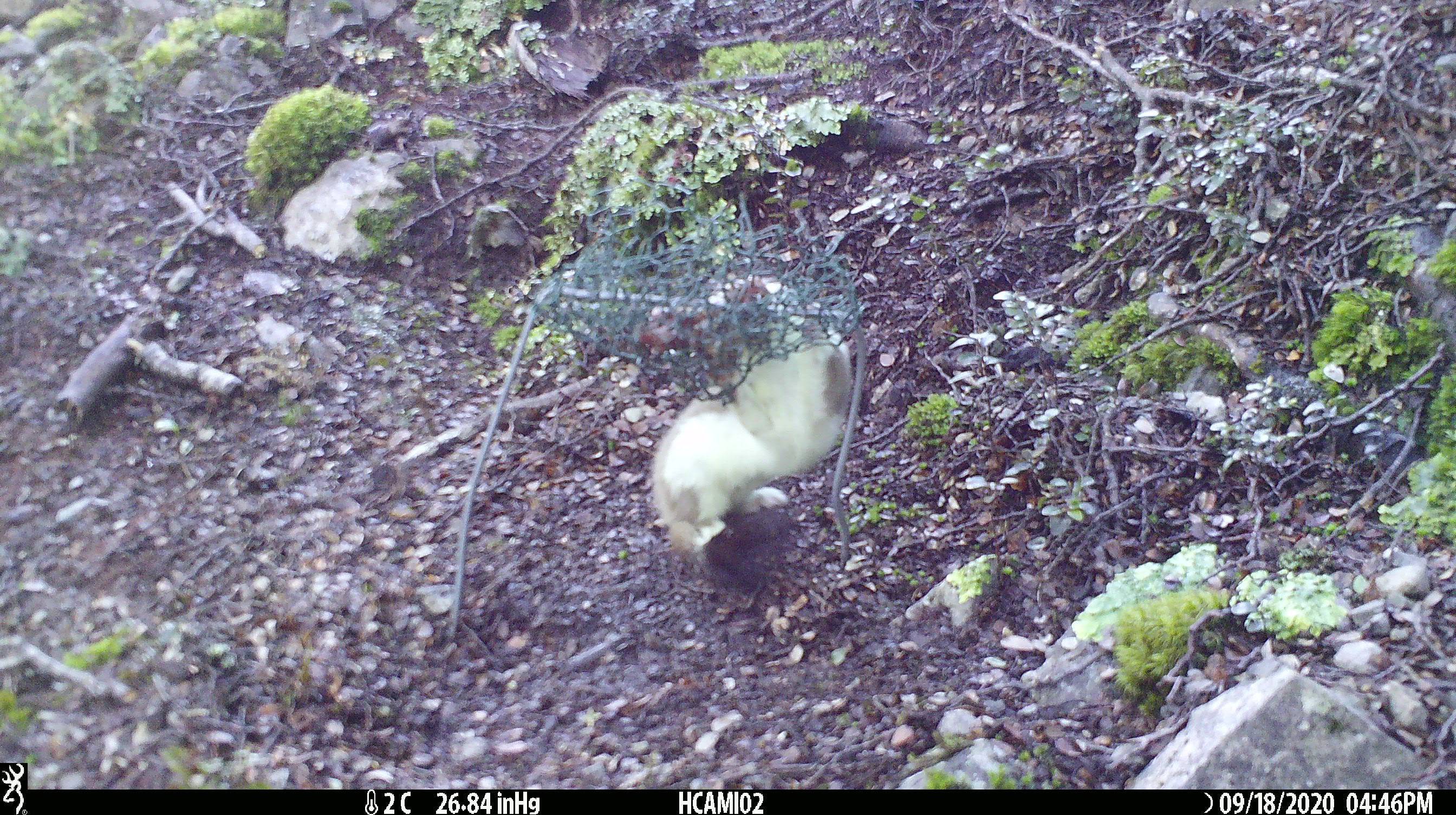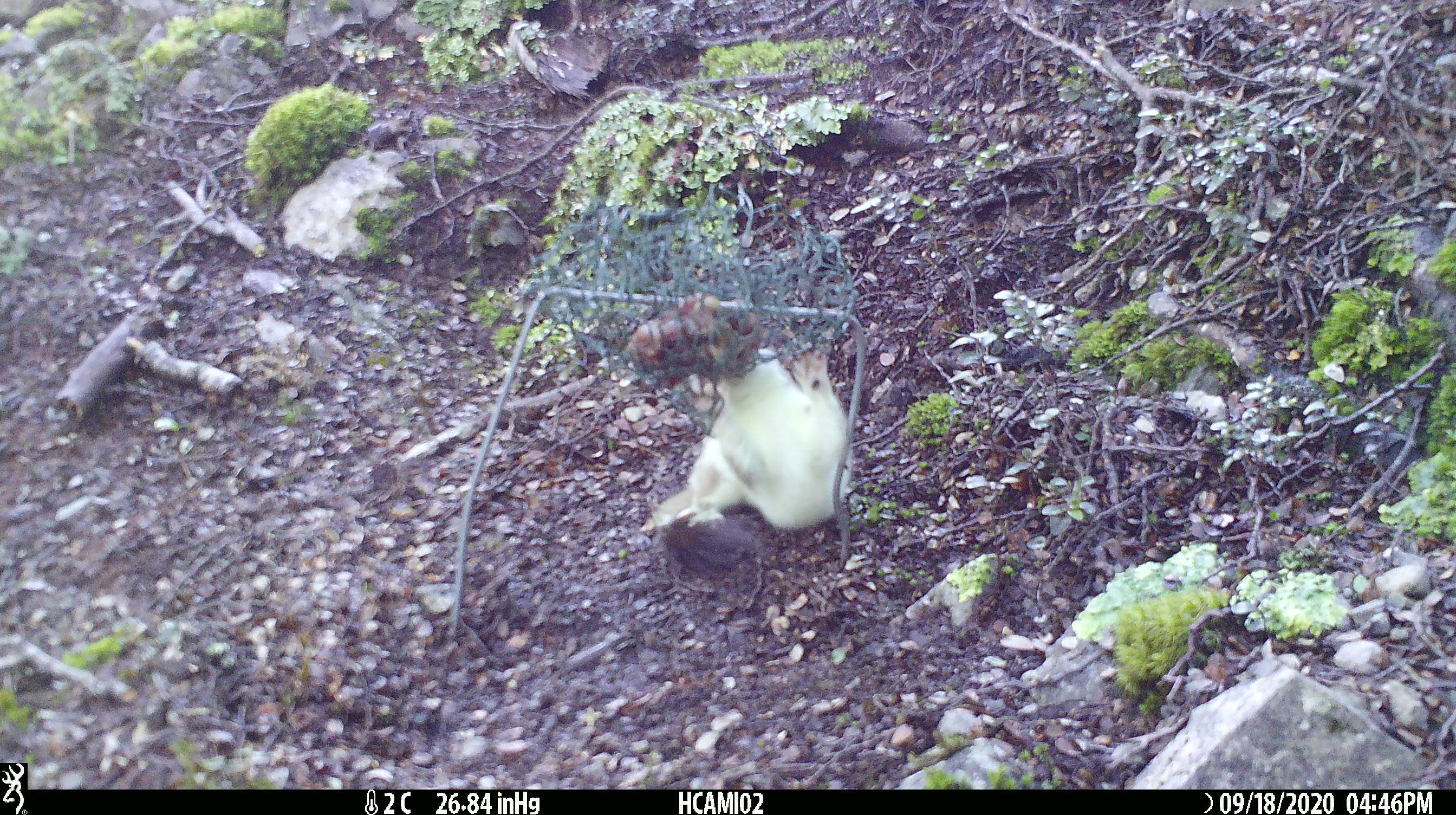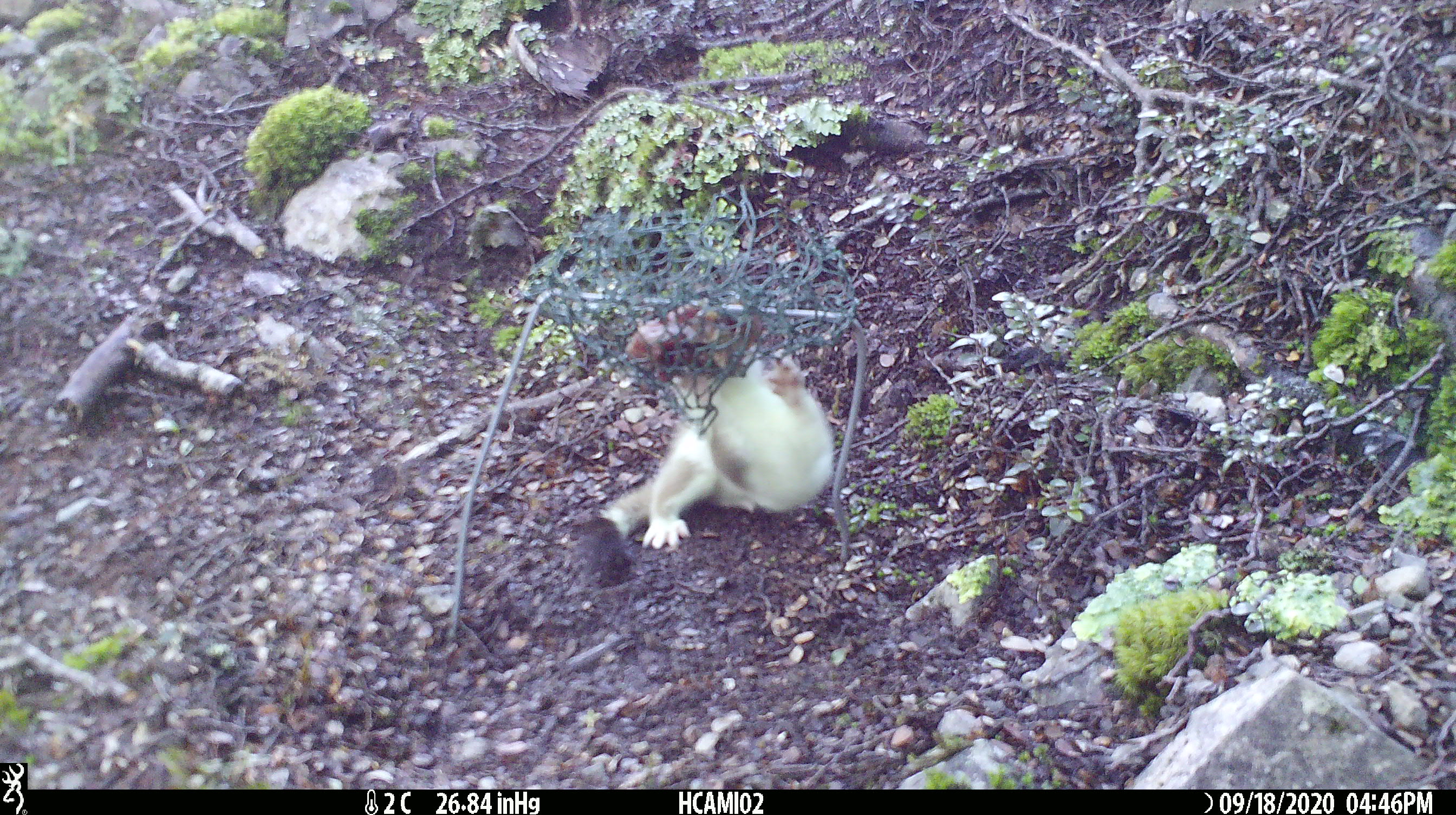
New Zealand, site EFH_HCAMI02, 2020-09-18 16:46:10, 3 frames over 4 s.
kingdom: Animalia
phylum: Chordata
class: Mammalia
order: Carnivora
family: Mustelidae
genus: Mustela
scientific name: Mustela erminea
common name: stoat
Stoat (Mustela erminea).